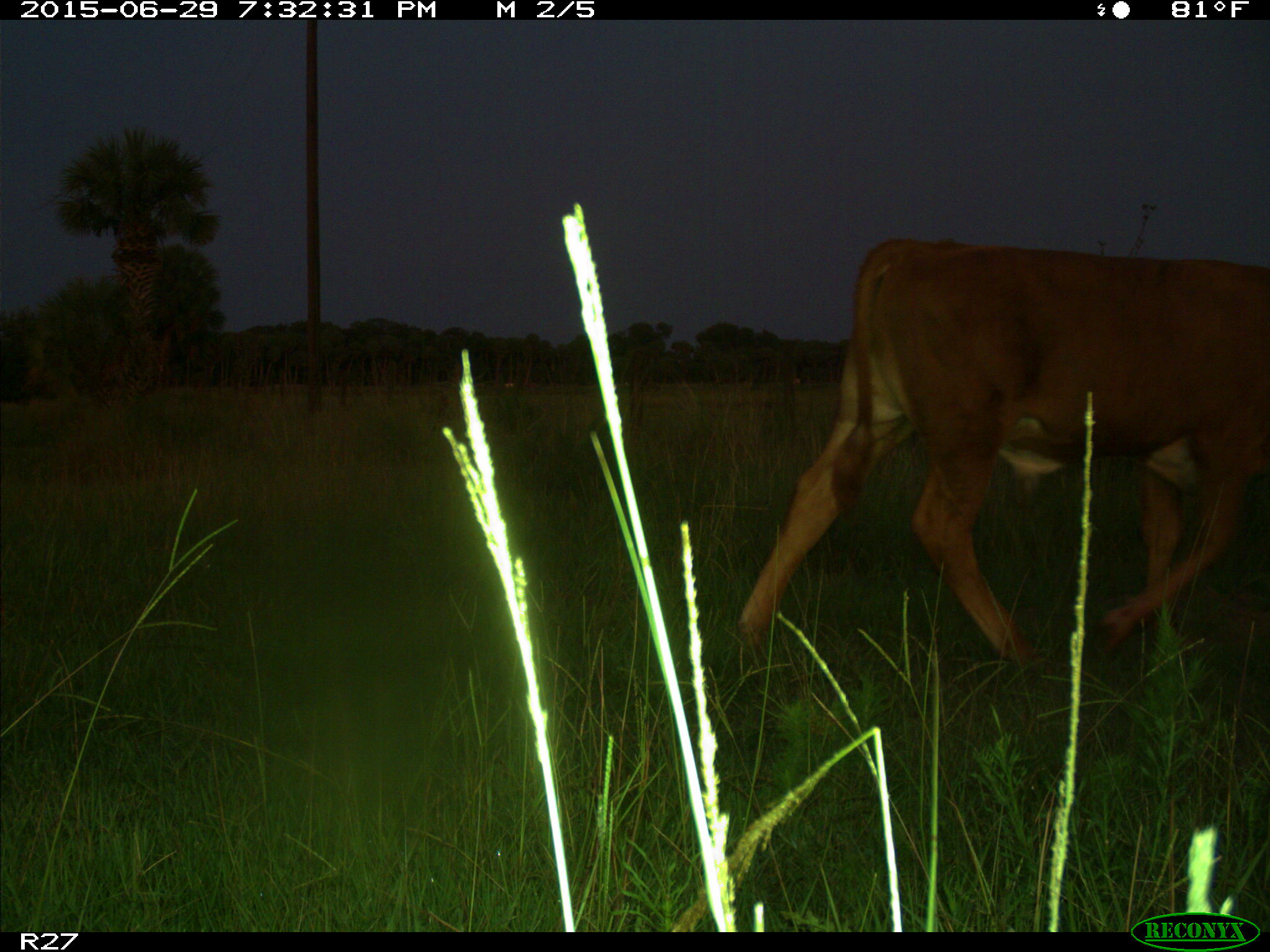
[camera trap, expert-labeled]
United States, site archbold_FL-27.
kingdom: Animalia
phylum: Chordata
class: Mammalia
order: Artiodactyla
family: Bovidae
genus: Bos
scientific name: Bos taurus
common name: domestic cow